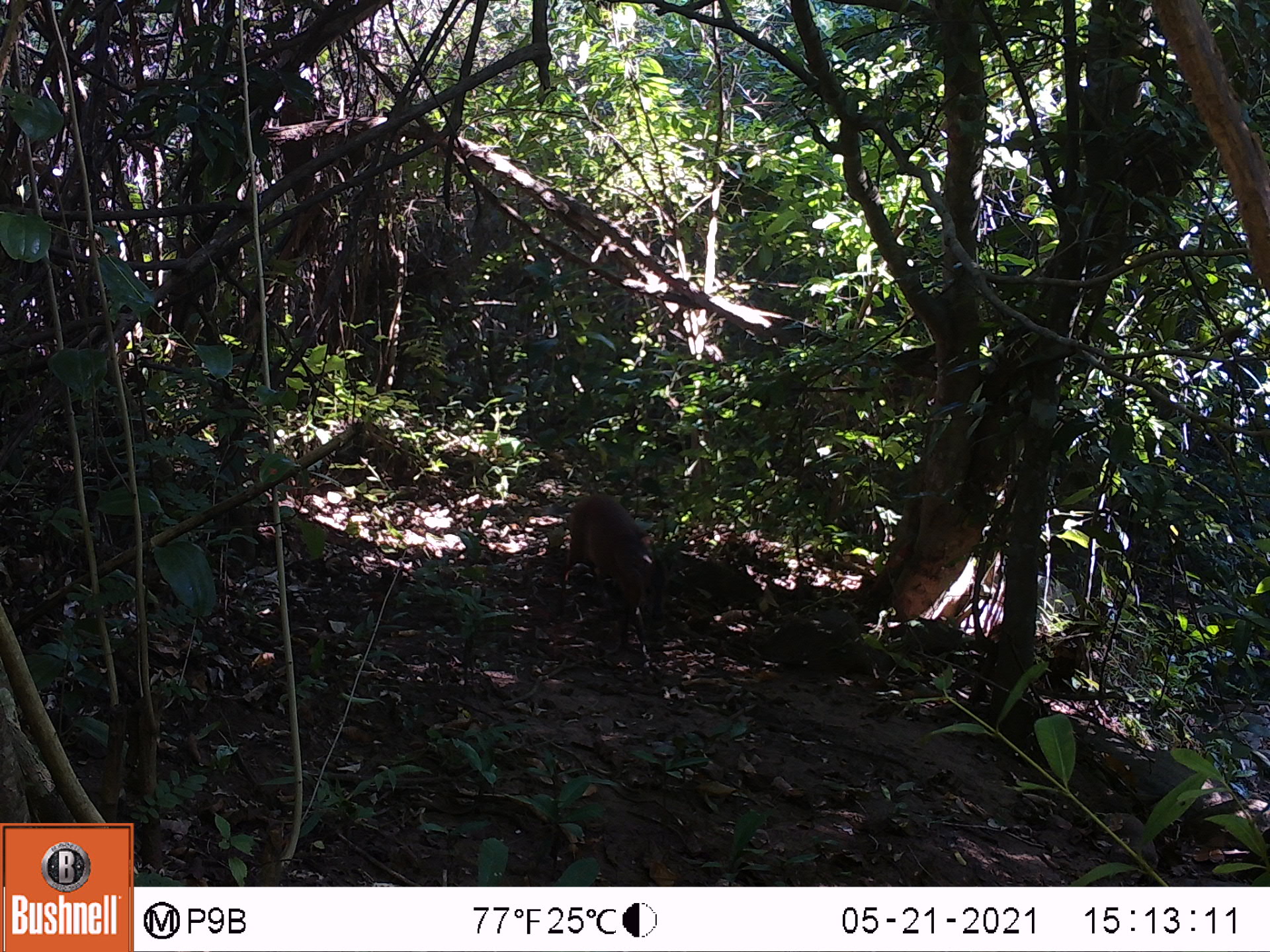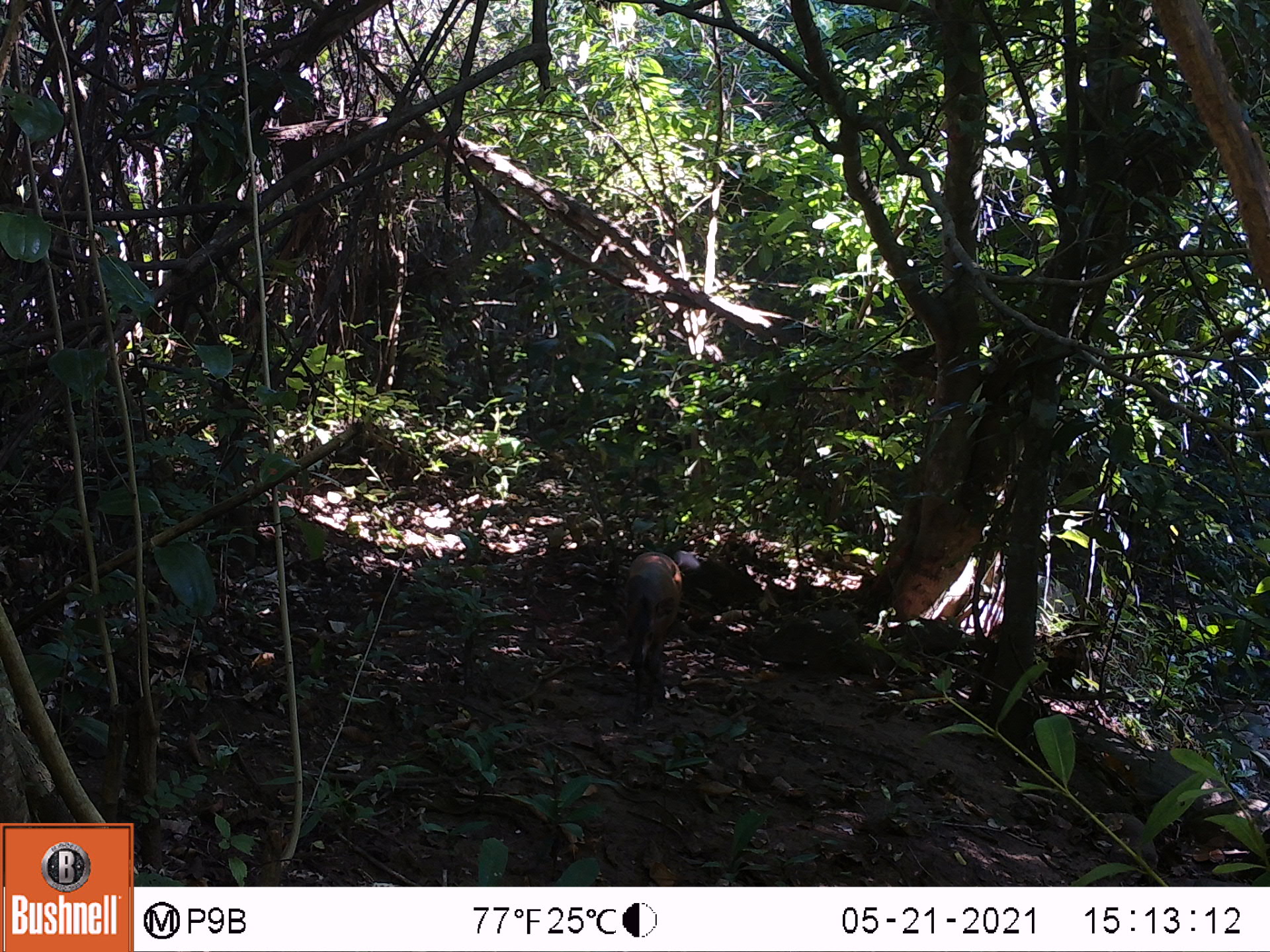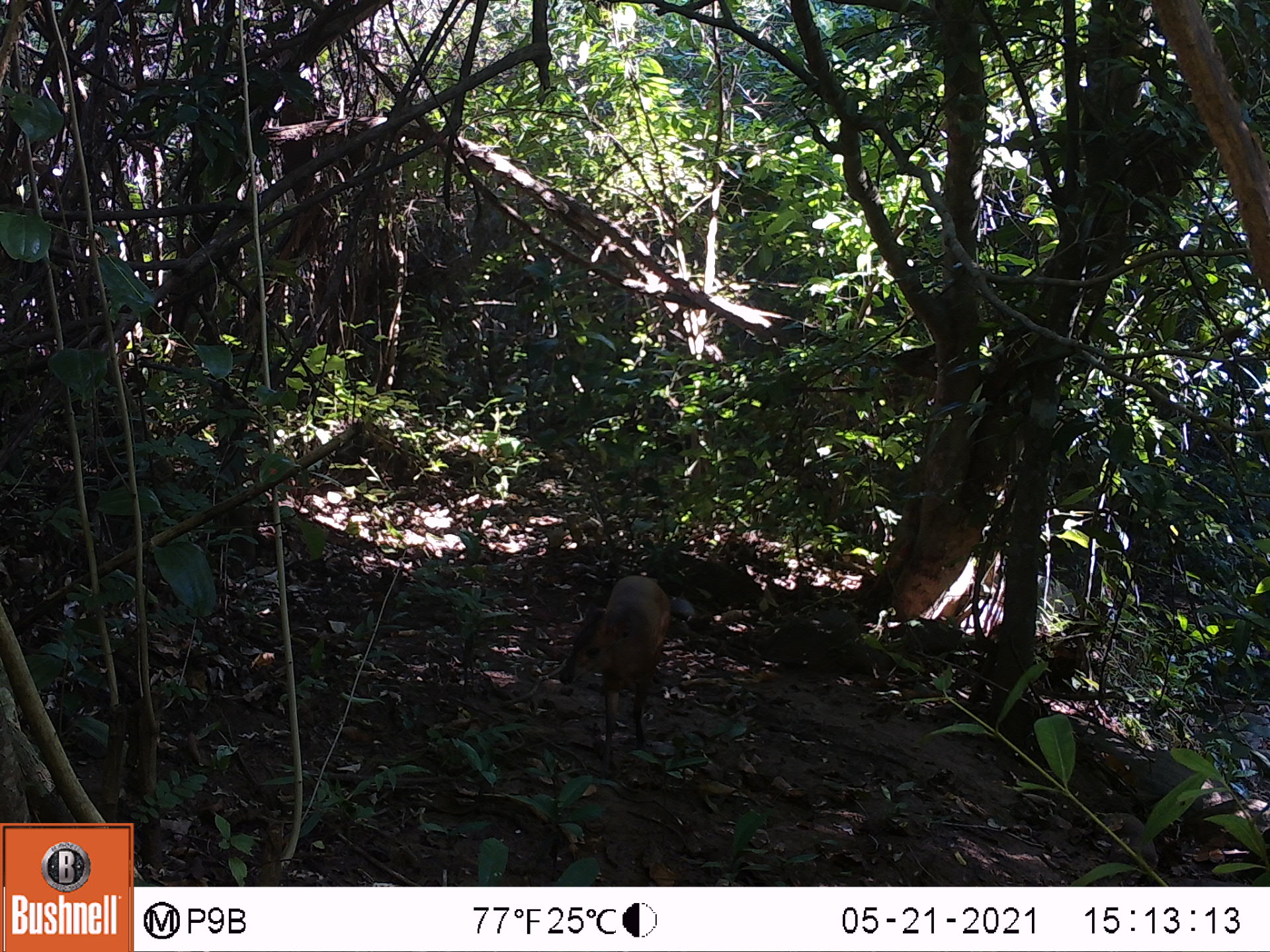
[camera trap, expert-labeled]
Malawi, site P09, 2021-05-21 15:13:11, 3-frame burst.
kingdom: Animalia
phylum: Chordata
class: Mammalia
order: Artiodactyla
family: Bovidae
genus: Cephalophorus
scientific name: Cephalophorus natalensis natalensis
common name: red duiker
Red duiker (Cephalophorus natalensis natalensis), count 1.